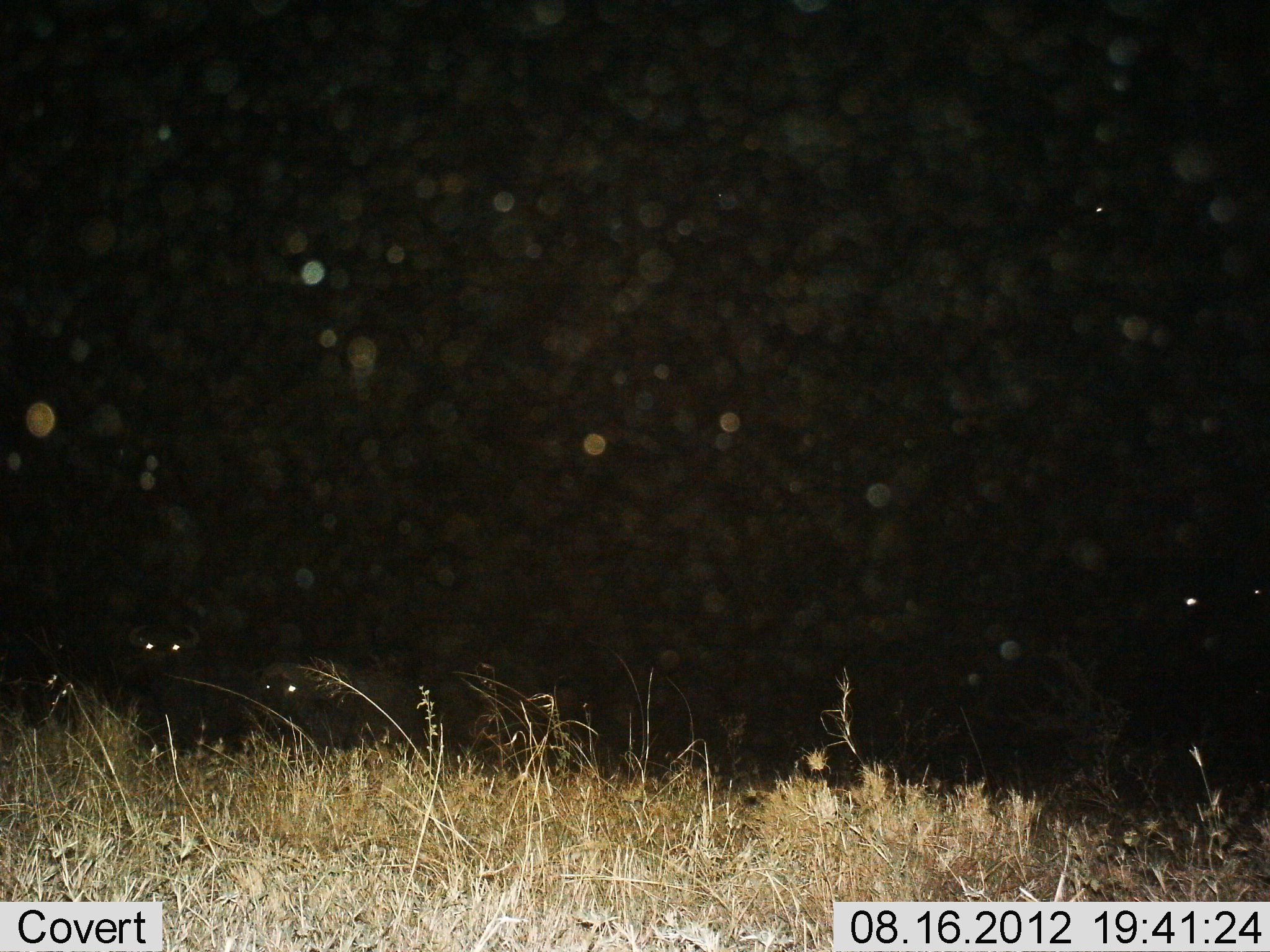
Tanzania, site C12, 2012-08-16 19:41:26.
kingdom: Animalia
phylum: Chordata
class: Mammalia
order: Artiodactyla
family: Bovidae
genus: Syncerus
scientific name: Syncerus caffer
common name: cape buffalo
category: buffalo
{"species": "buffalo (cape buffalo) (Syncerus caffer)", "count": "2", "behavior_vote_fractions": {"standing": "90%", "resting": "0%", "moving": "10%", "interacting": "0%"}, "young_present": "0%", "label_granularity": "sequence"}